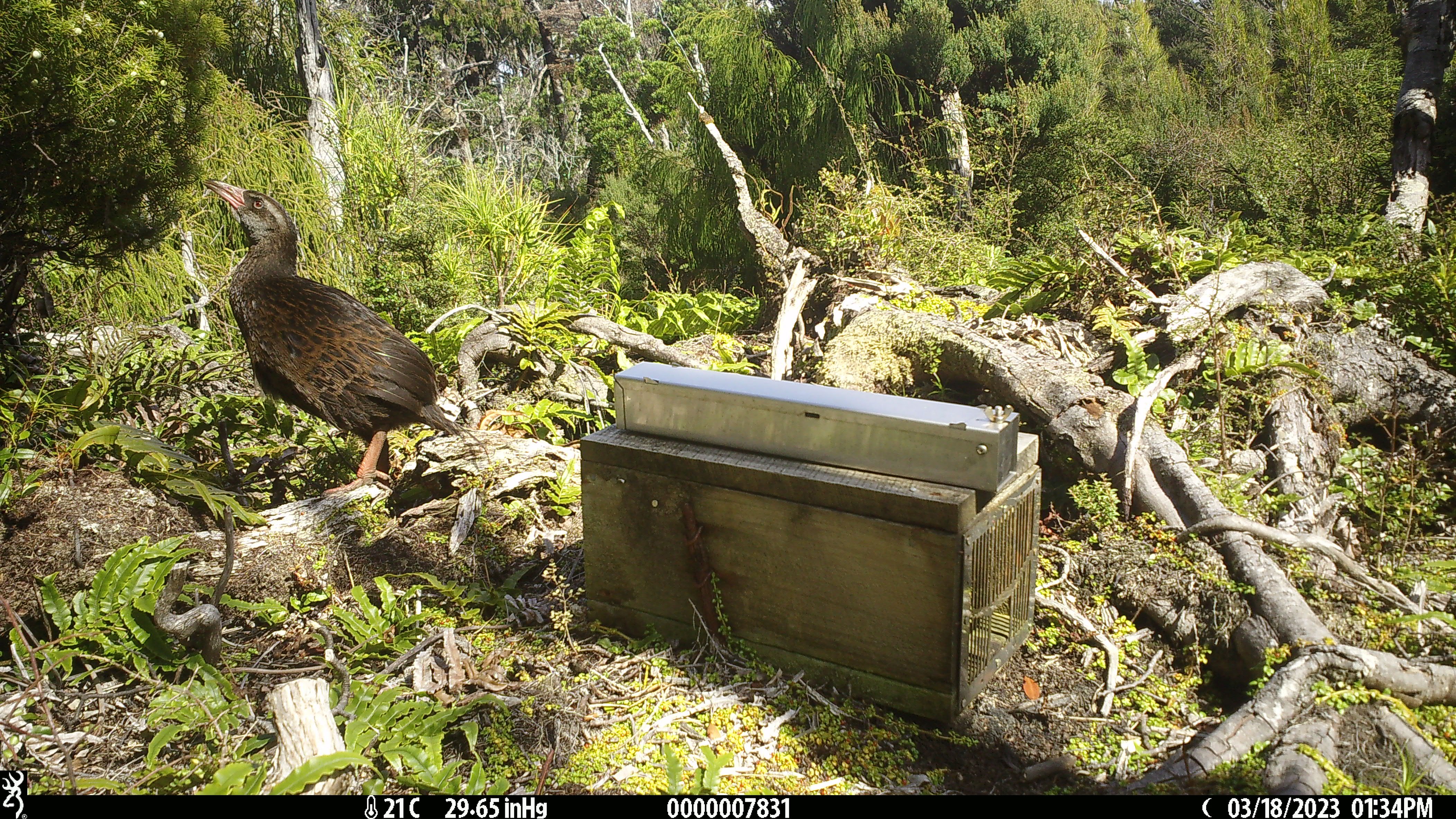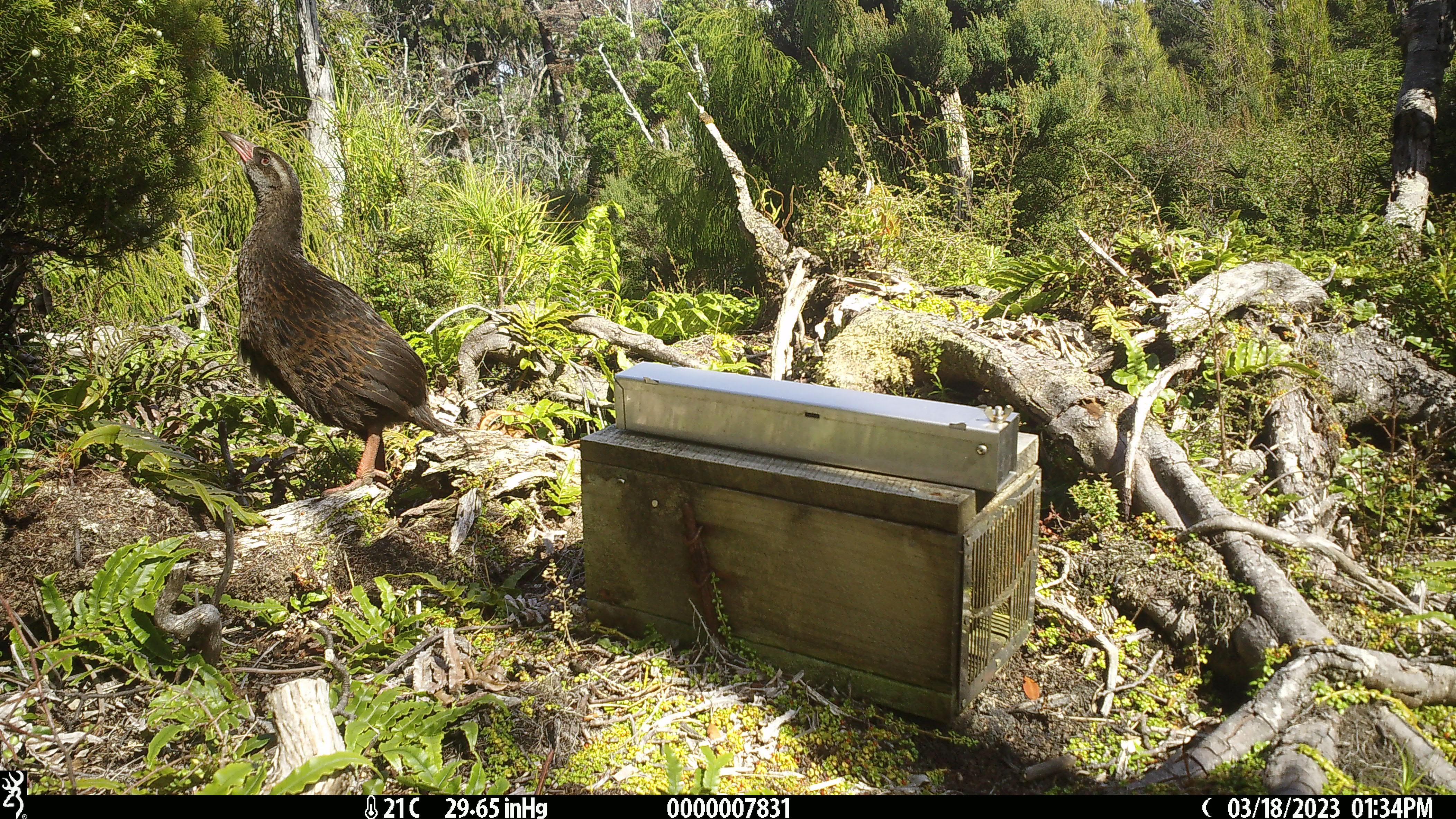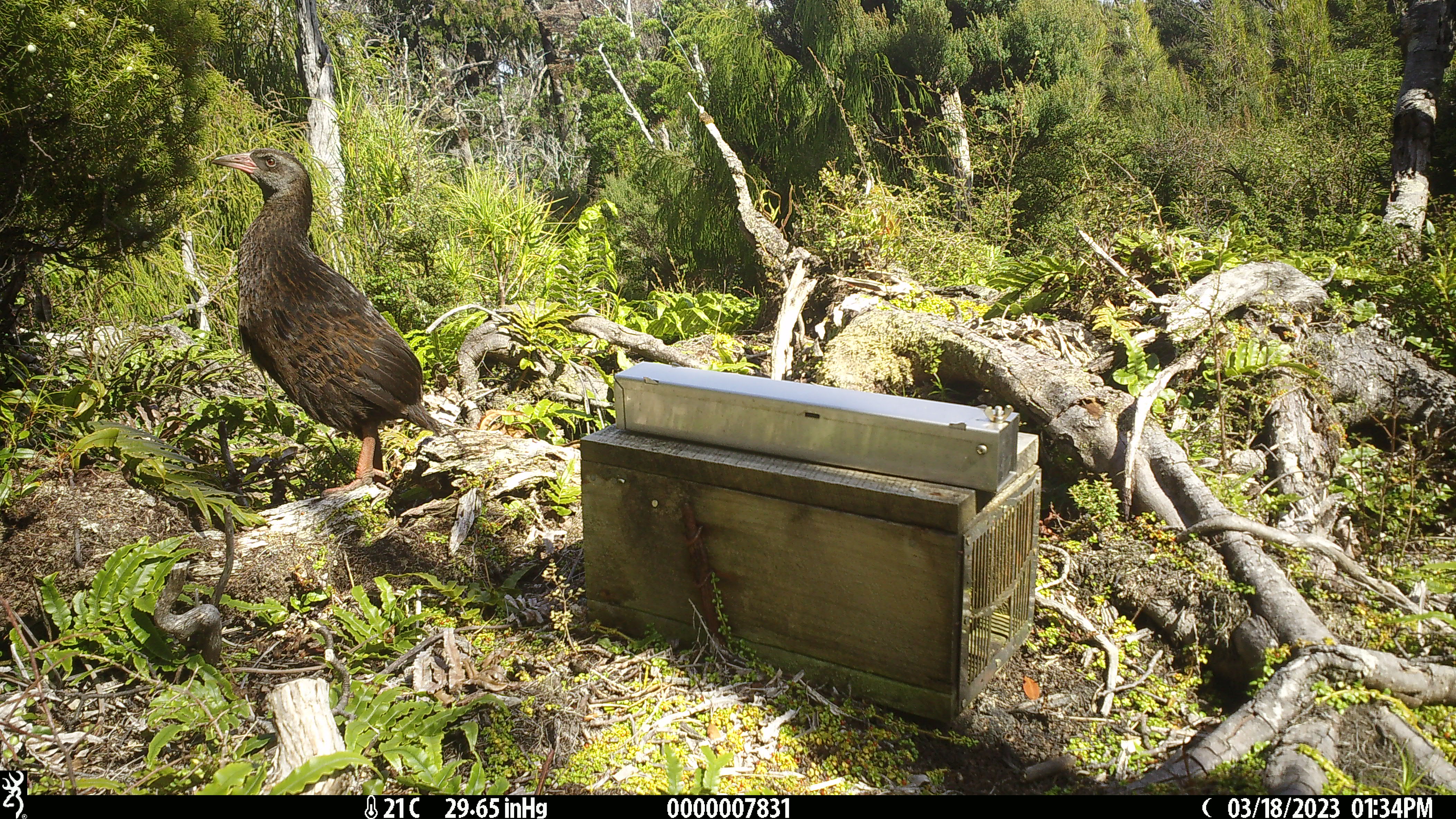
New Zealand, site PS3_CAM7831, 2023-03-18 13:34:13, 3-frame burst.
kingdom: Animalia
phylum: Chordata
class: Aves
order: Gruiformes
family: Rallidae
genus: Gallirallus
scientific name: Gallirallus australis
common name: weka